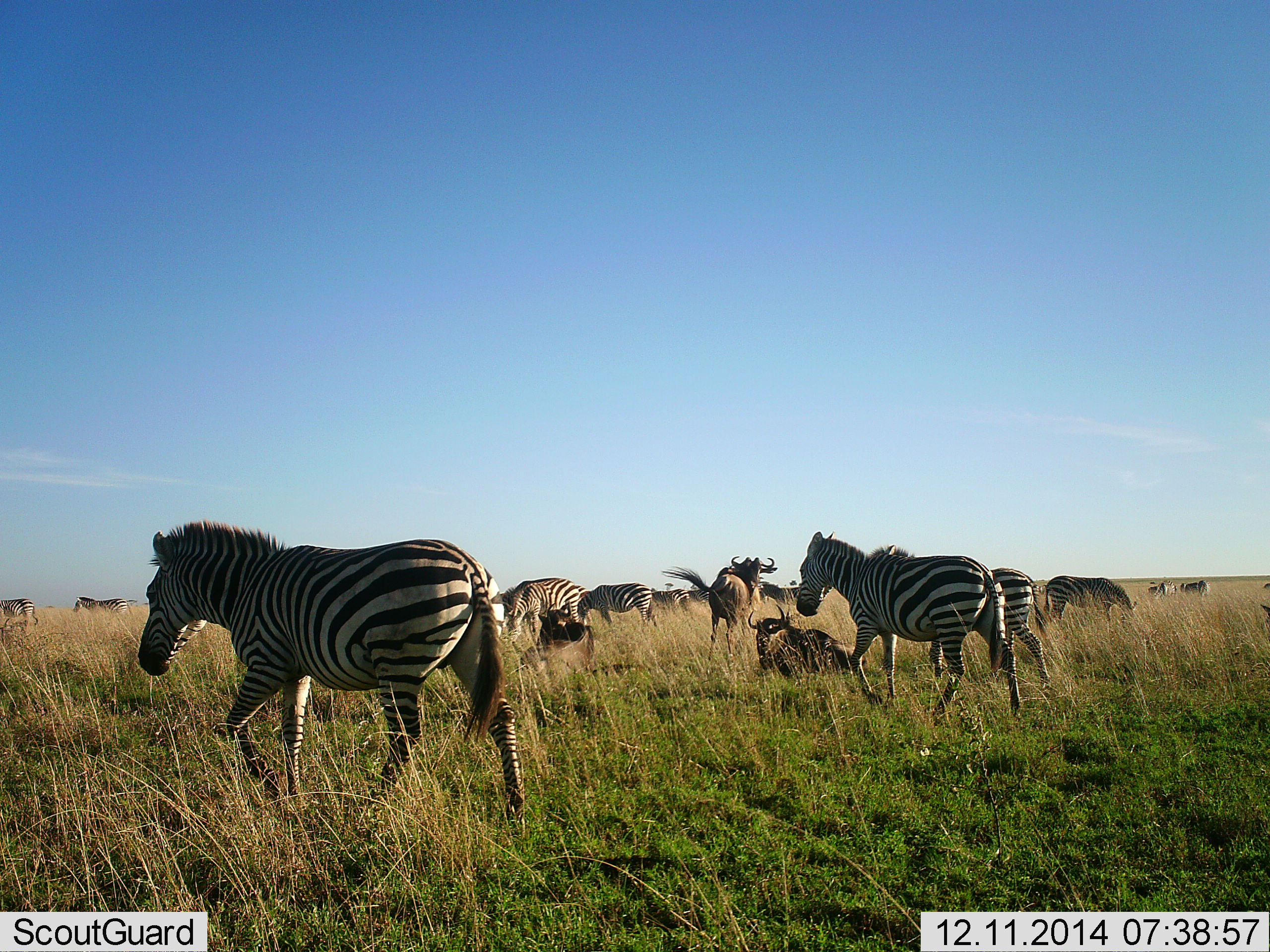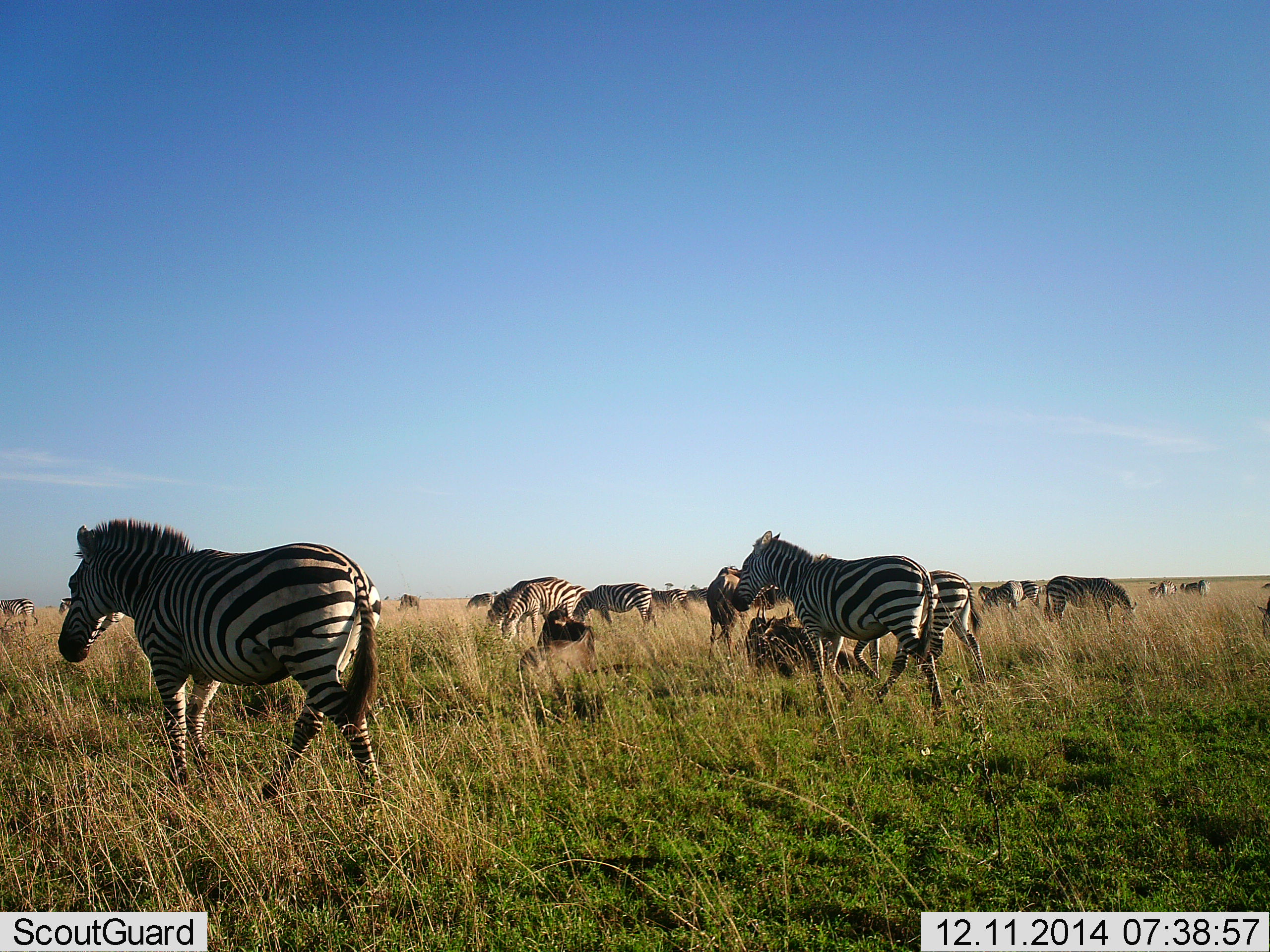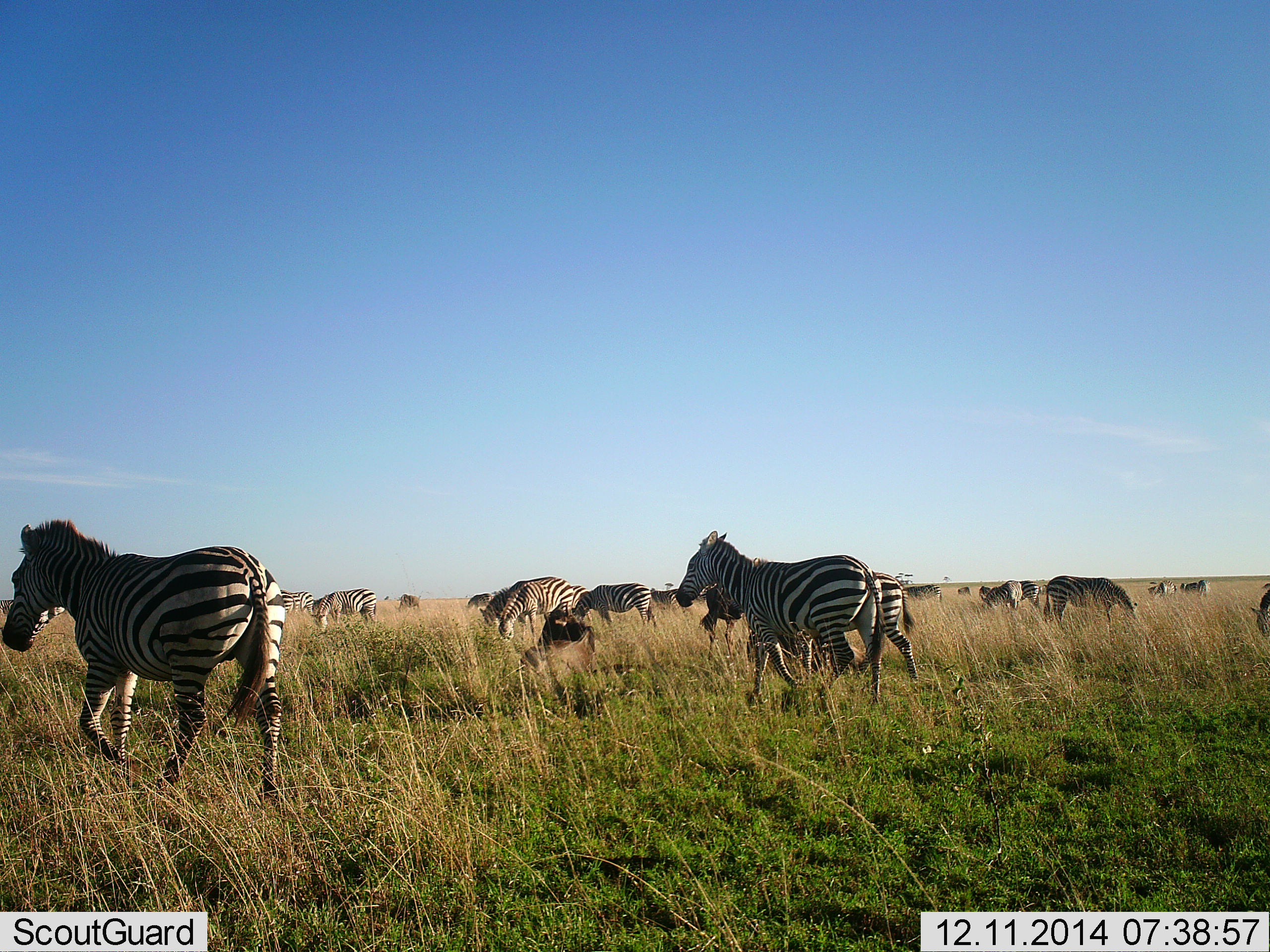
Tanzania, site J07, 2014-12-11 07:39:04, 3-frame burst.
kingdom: Animalia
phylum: Chordata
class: Mammalia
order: Artiodactyla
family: Bovidae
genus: Connochaetes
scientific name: Connochaetes taurinus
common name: blue wildebeest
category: wildebeest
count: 2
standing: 20%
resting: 90%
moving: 10%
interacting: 0%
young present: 0%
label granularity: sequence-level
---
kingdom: Animalia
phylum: Chordata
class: Mammalia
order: Perissodactyla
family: Equidae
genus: Equus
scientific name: Equus quagga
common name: plains zebra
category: zebra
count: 11-50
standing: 23%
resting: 15%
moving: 92%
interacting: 0%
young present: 0%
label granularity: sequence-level